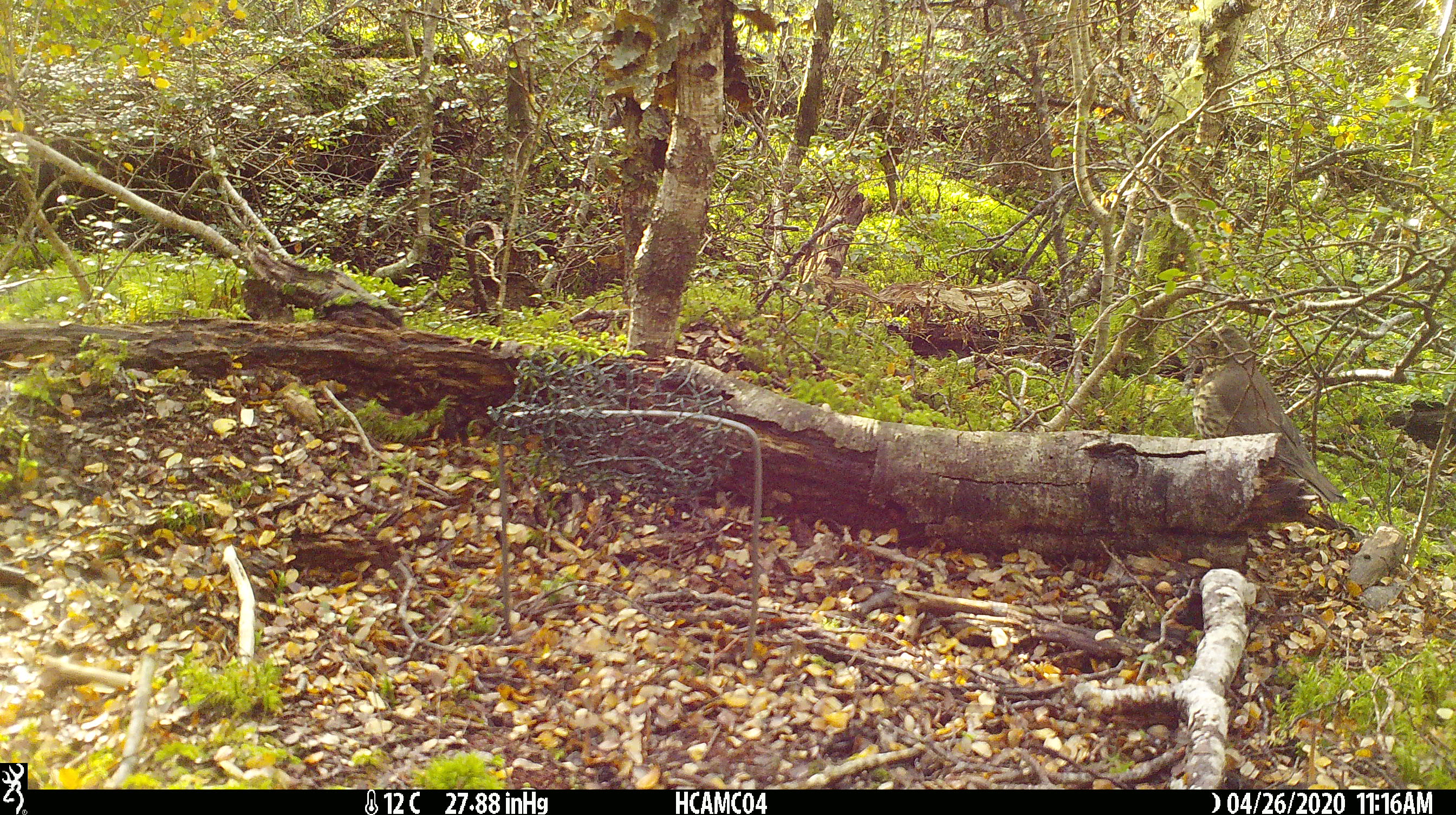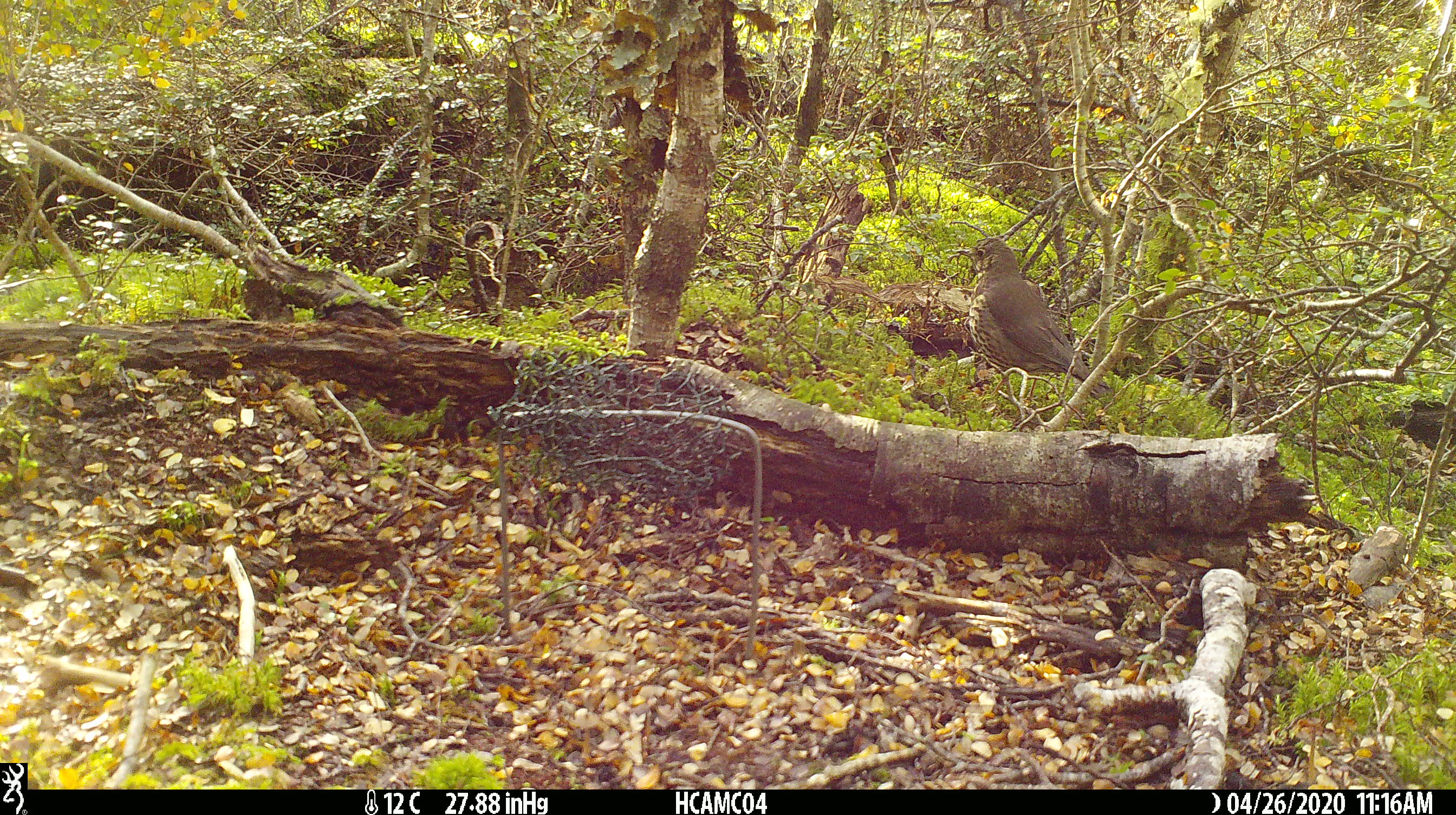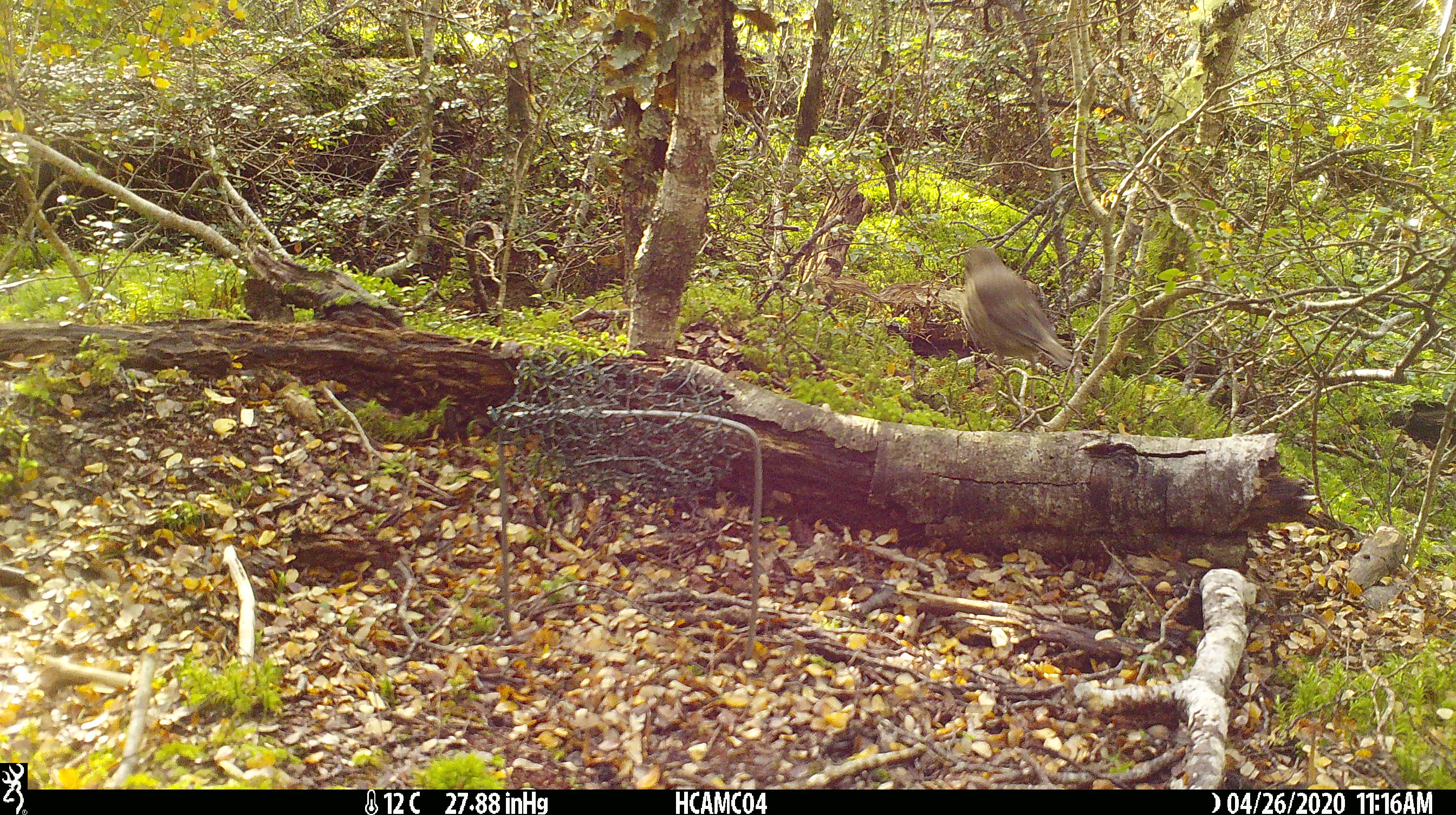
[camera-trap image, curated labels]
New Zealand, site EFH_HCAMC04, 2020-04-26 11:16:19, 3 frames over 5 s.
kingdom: Animalia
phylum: Chordata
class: Aves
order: Passeriformes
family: Turdidae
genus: Turdus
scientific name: Turdus philomelos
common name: song thrush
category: thrush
Thrush (song thrush) (Turdus philomelos).